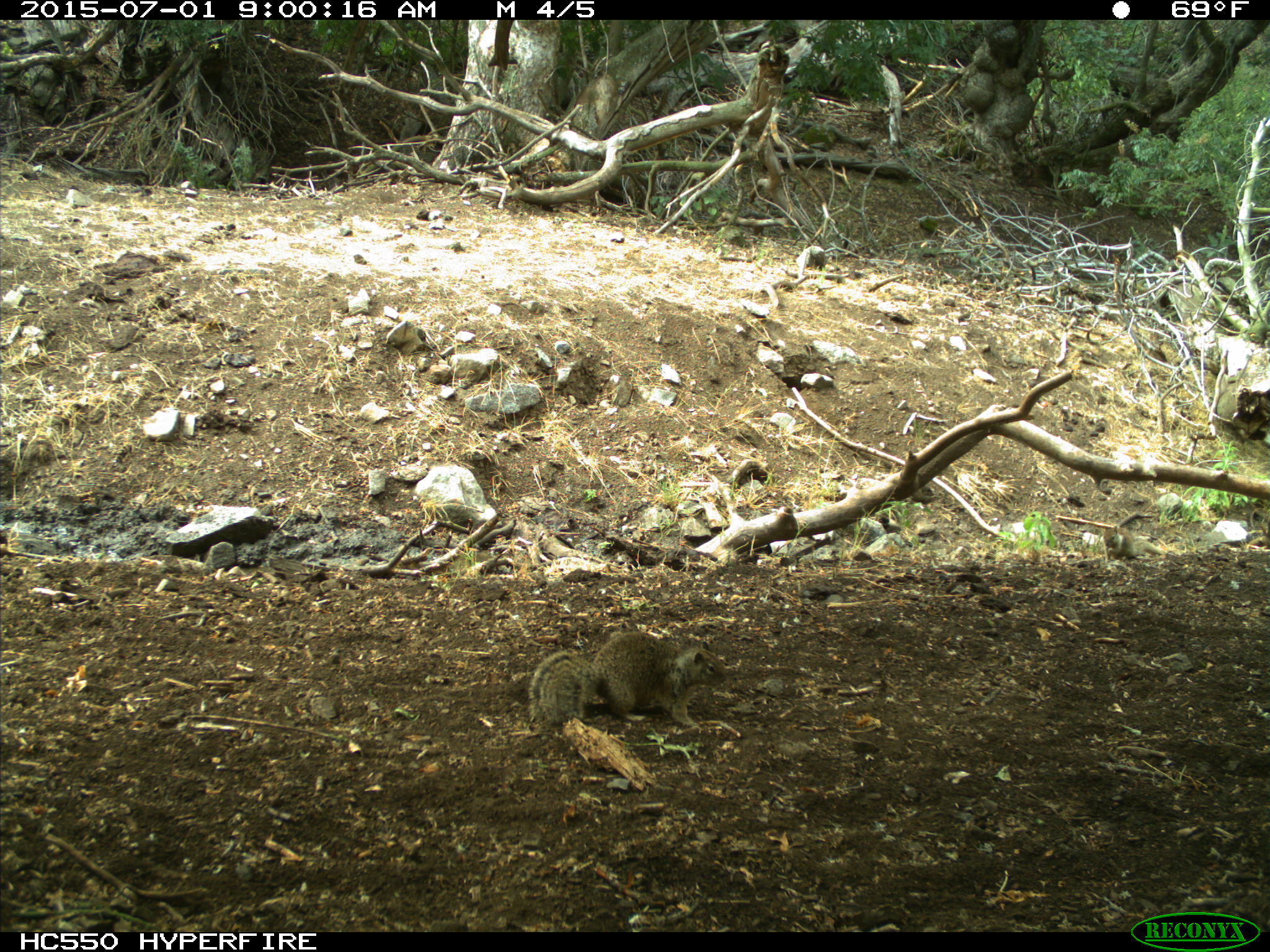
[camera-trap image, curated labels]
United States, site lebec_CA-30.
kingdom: Animalia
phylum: Chordata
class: Mammalia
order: Rodentia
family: Sciuridae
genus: Otospermophilus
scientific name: Otospermophilus beecheyi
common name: california ground squirrel